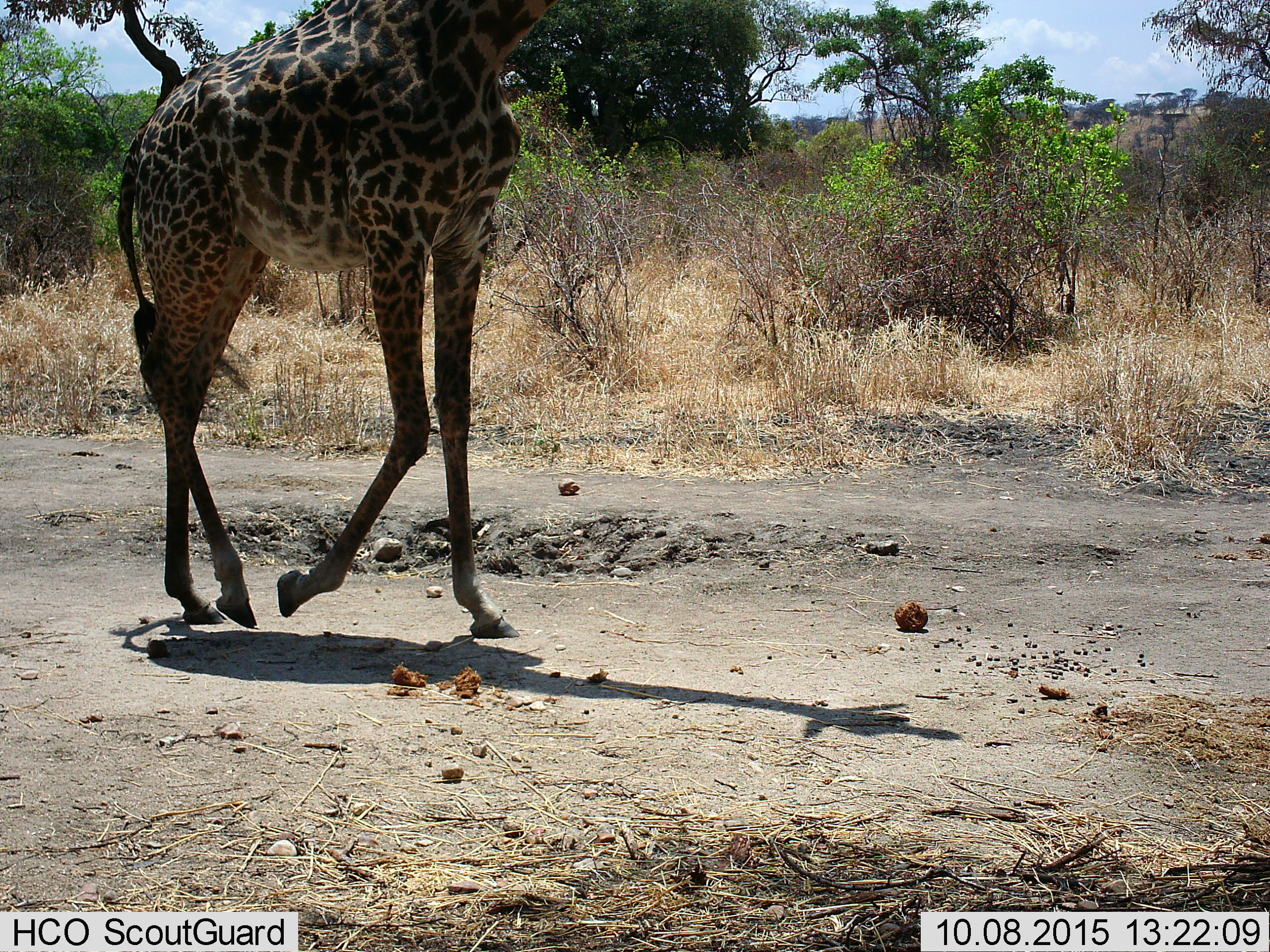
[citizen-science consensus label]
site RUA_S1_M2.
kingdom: Animalia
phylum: Chordata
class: Mammalia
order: Artiodactyla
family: Giraffidae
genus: Giraffa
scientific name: Giraffa camelopardalis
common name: giraffe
Giraffe (Giraffa camelopardalis), count 1. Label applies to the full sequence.